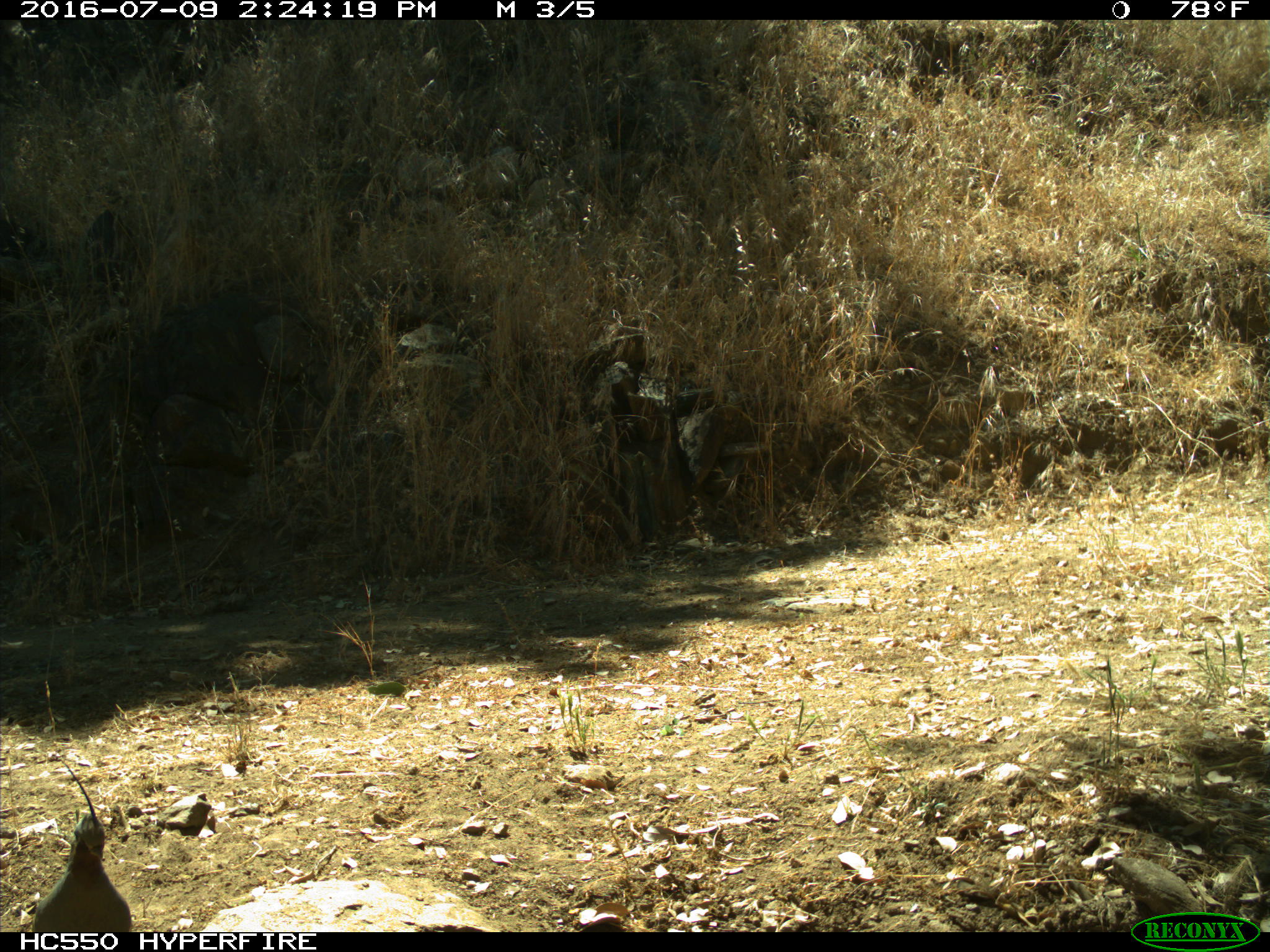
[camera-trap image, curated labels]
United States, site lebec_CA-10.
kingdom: Animalia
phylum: Chordata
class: Aves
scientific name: Aves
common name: birds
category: unidentified bird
Unidentified bird (birds) (Aves).